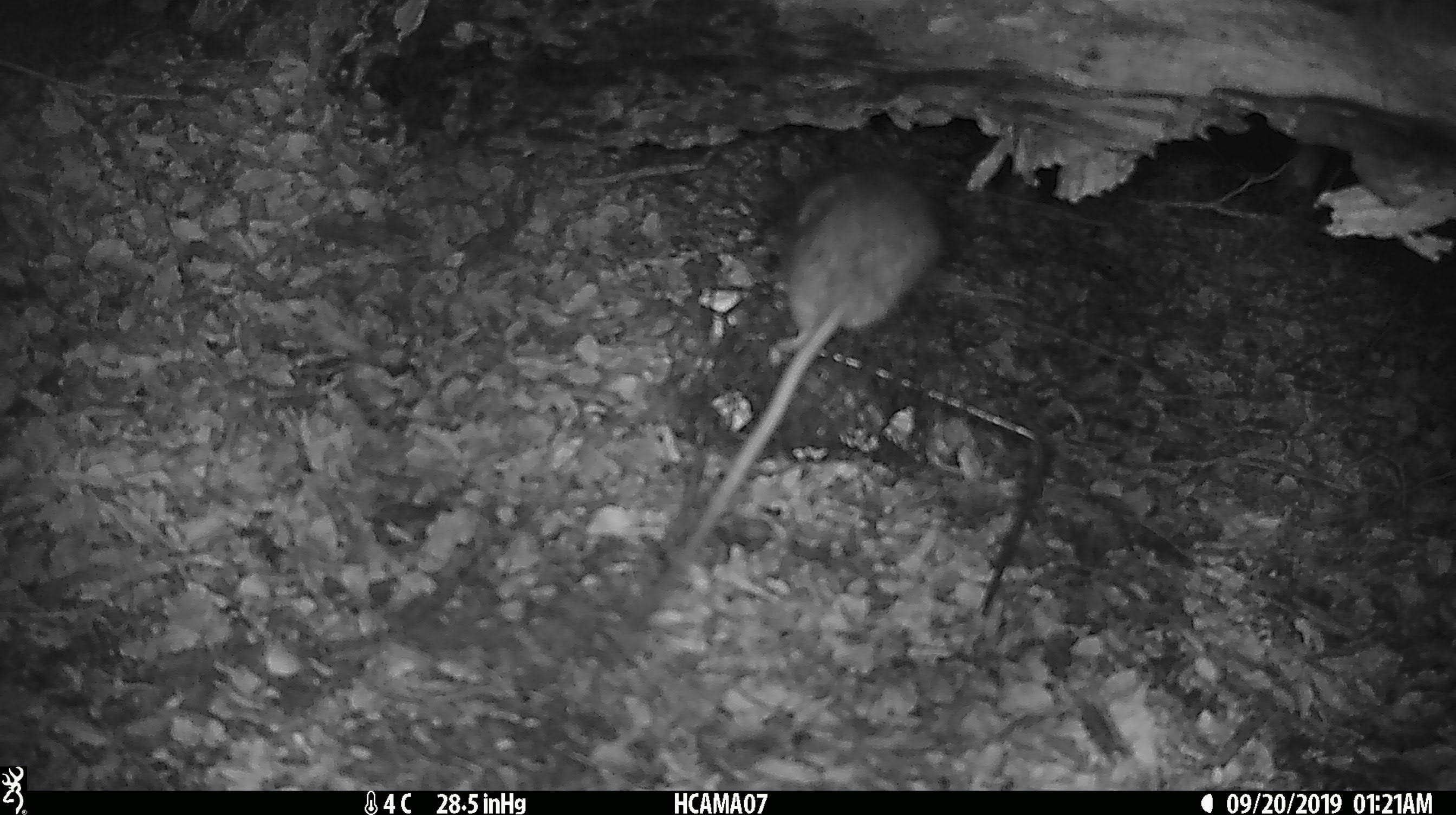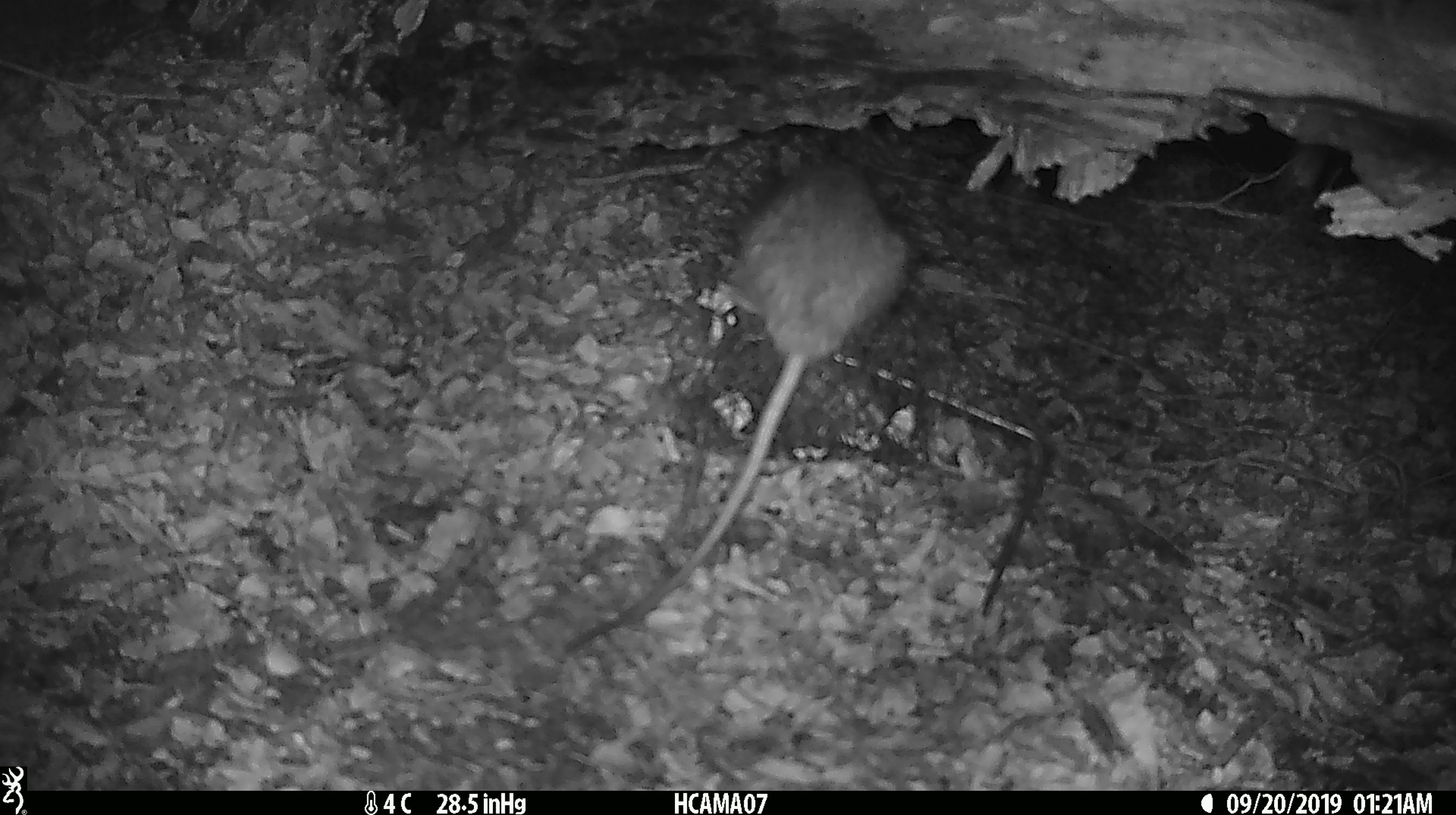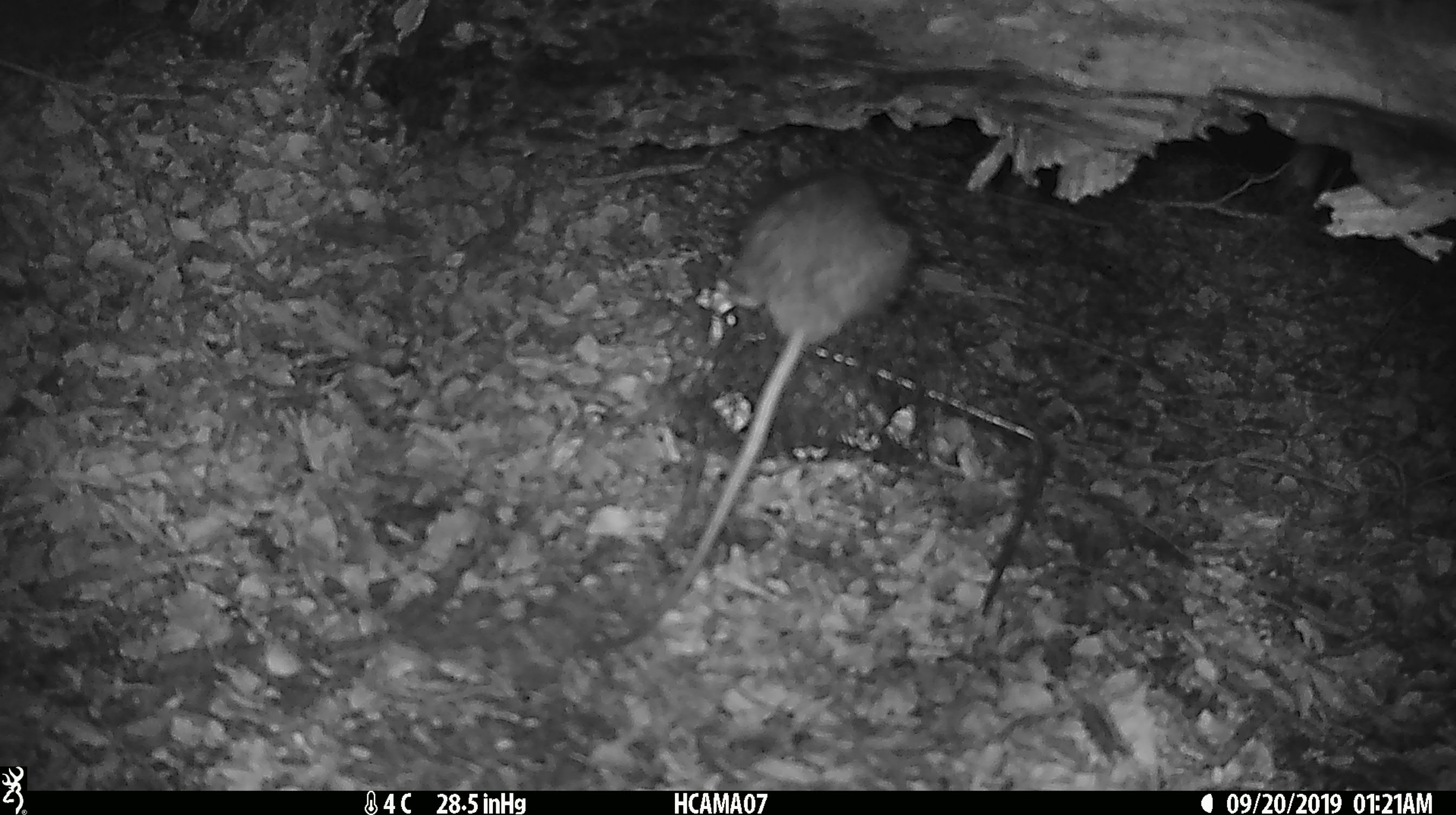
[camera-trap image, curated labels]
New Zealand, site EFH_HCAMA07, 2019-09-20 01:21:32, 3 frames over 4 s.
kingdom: Animalia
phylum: Chordata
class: Mammalia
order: Rodentia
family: Muridae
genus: Rattus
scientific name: Rattus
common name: rat